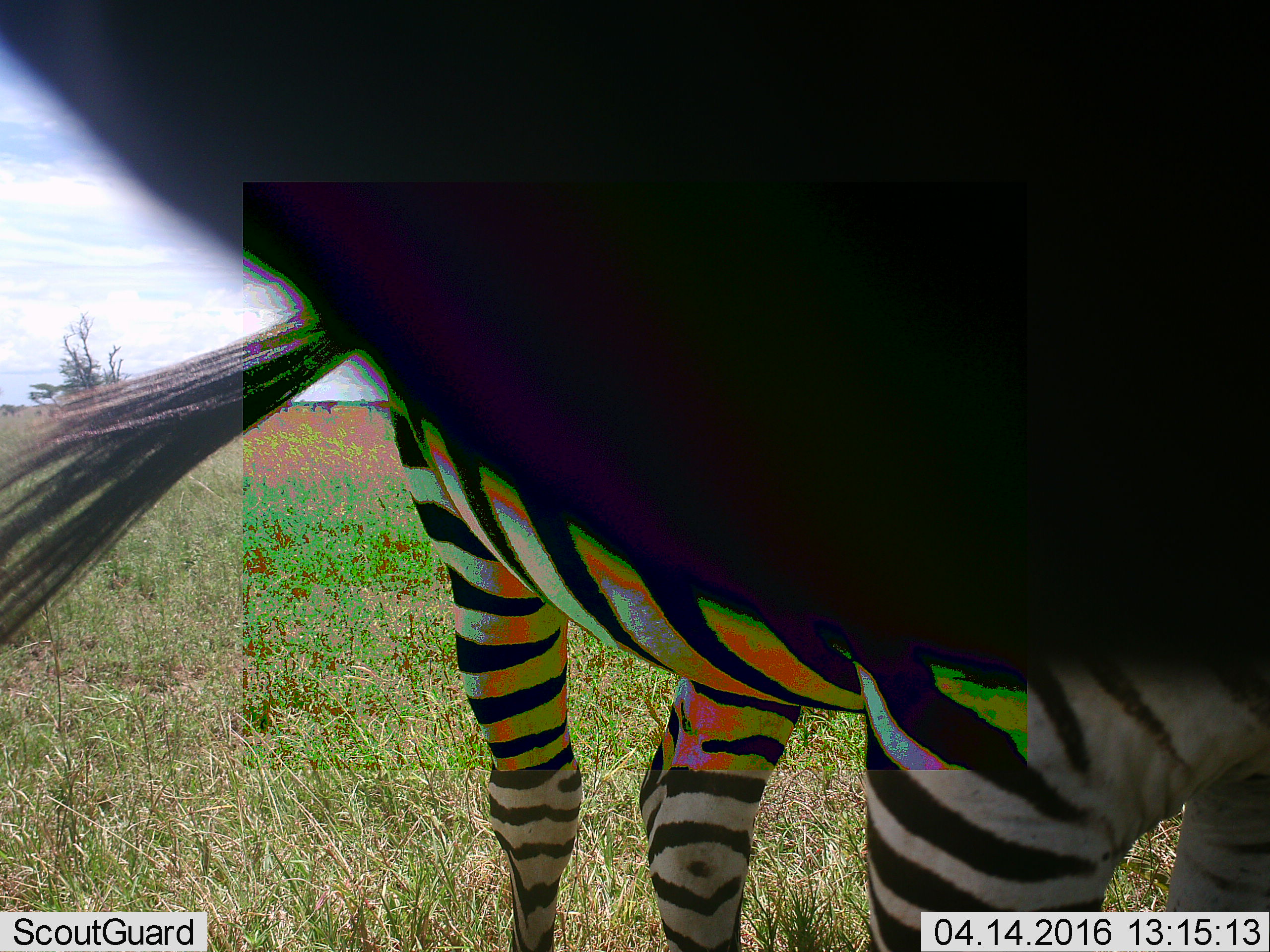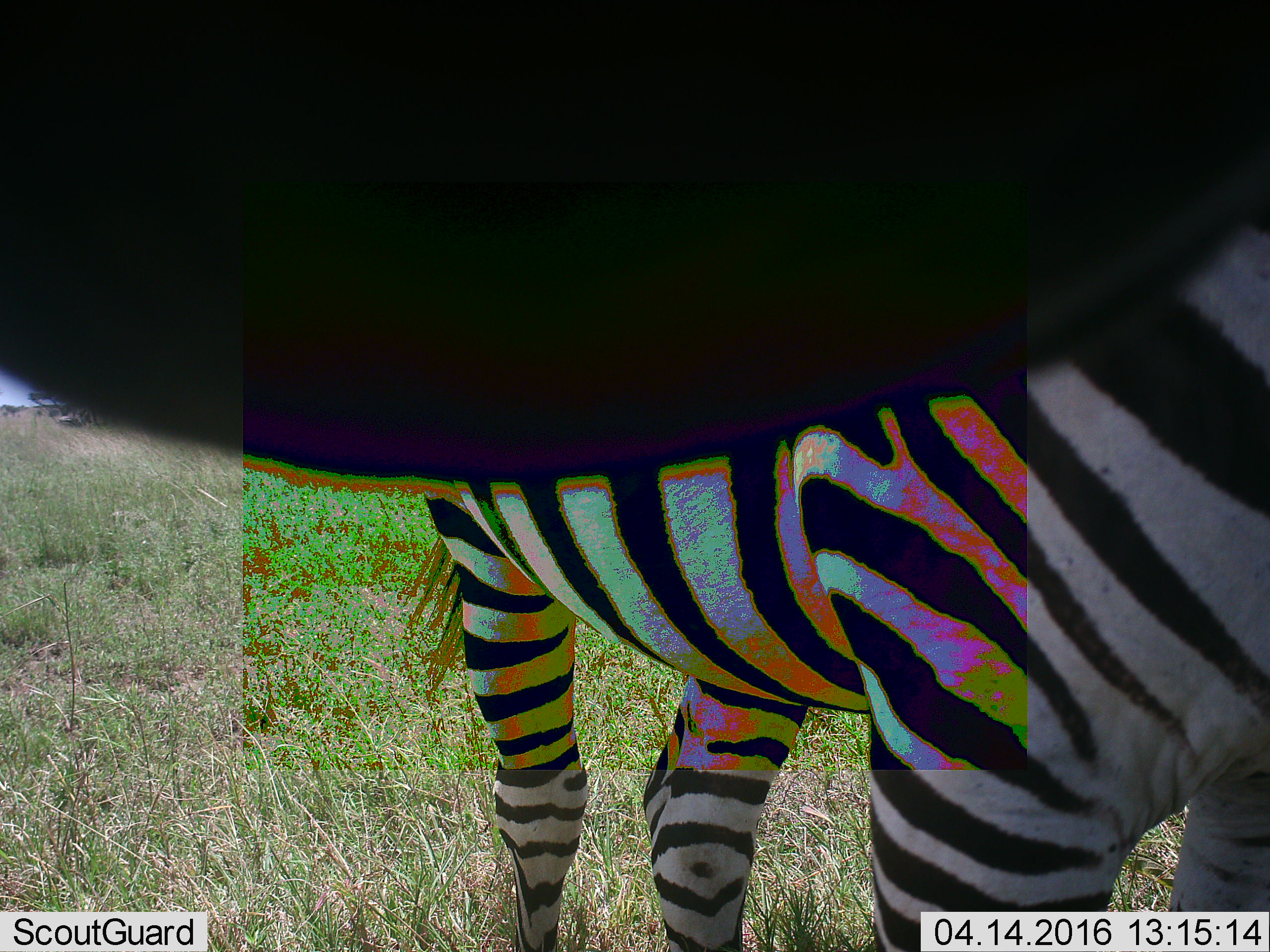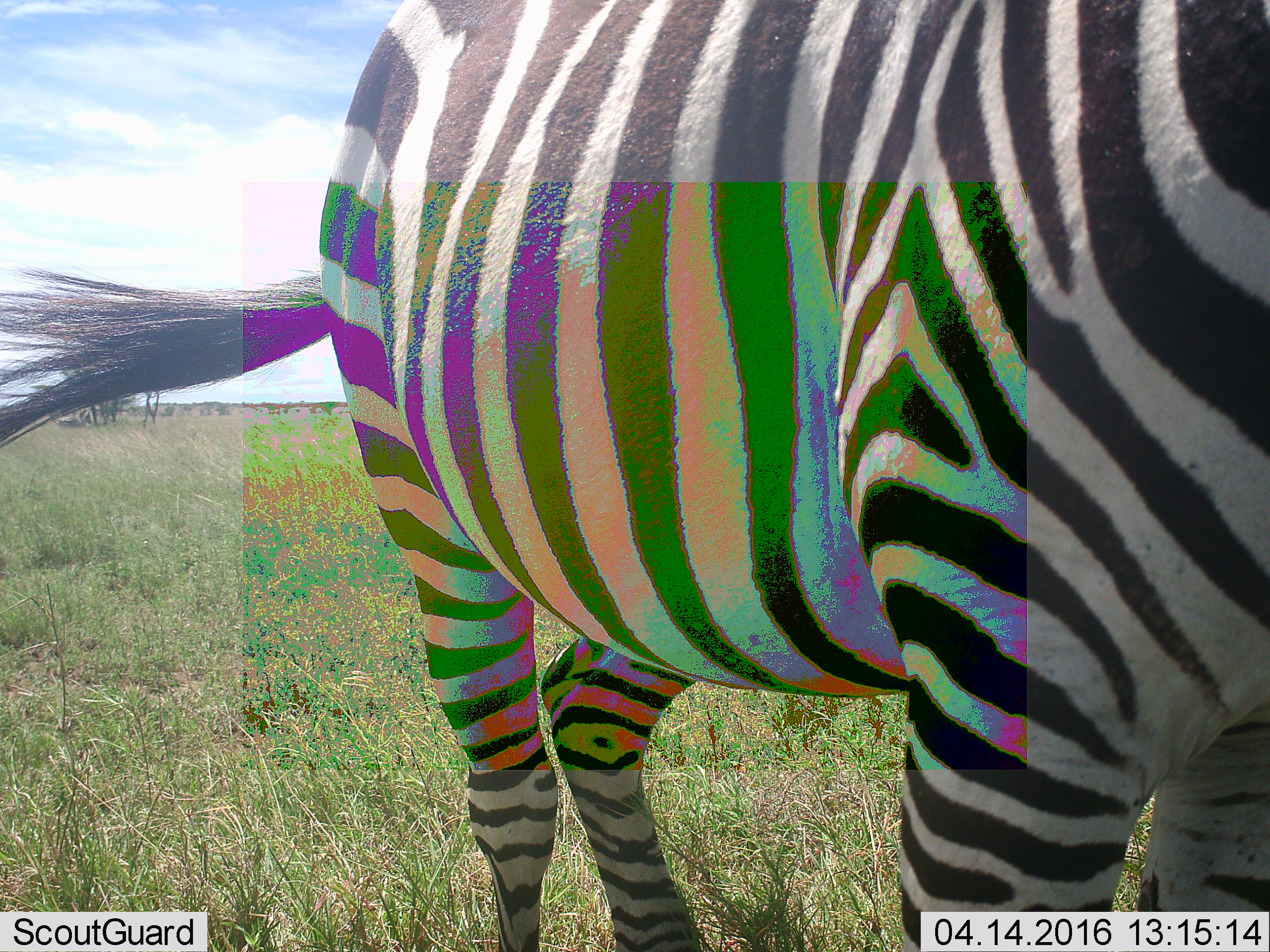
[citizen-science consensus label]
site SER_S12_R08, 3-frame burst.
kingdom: Animalia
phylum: Chordata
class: Mammalia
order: Perissodactyla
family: Equidae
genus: Equus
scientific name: Equus quagga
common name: plains zebra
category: zebraplains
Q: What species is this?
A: Zebraplains (plains zebra) (Equus quagga).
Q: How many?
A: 1.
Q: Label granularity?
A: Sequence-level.